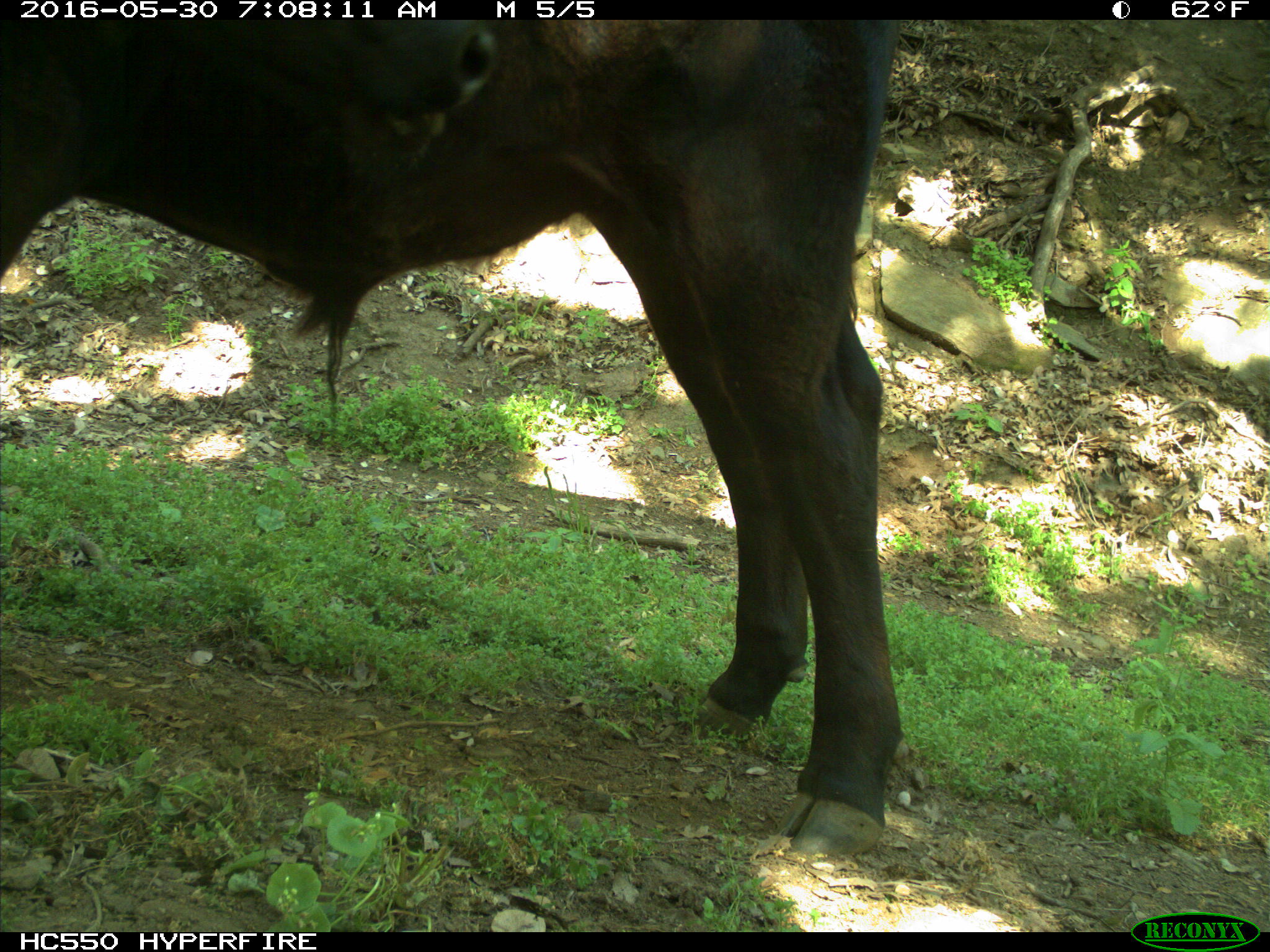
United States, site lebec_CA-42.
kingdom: Animalia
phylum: Chordata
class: Mammalia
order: Artiodactyla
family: Bovidae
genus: Bos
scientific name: Bos taurus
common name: domestic cow